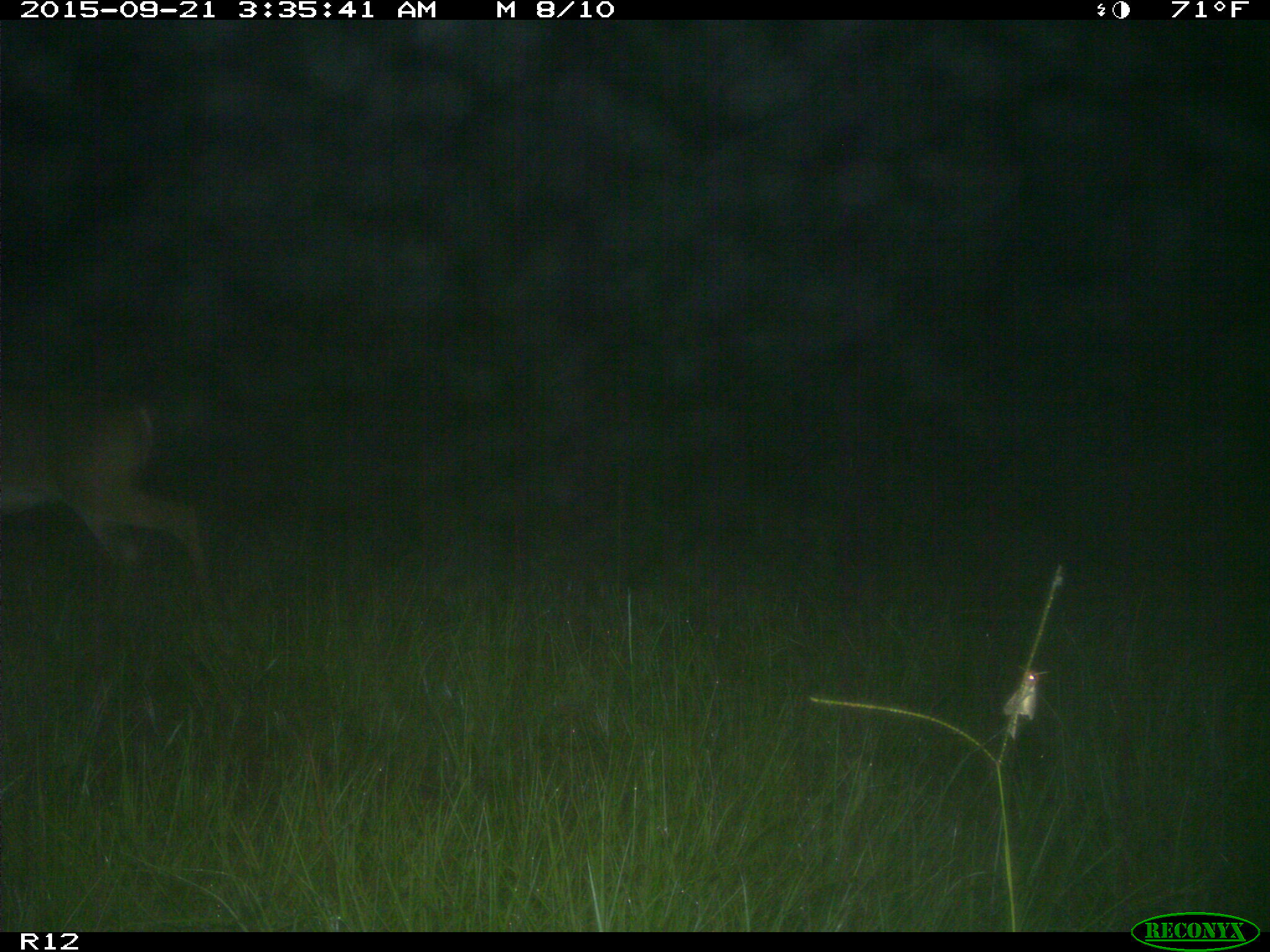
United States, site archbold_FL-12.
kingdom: Animalia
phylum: Chordata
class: Mammalia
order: Artiodactyla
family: Cervidae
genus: Odocoileus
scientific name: Odocoileus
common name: deer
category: unidentified deer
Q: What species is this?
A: Unidentified deer (deer) (Odocoileus).